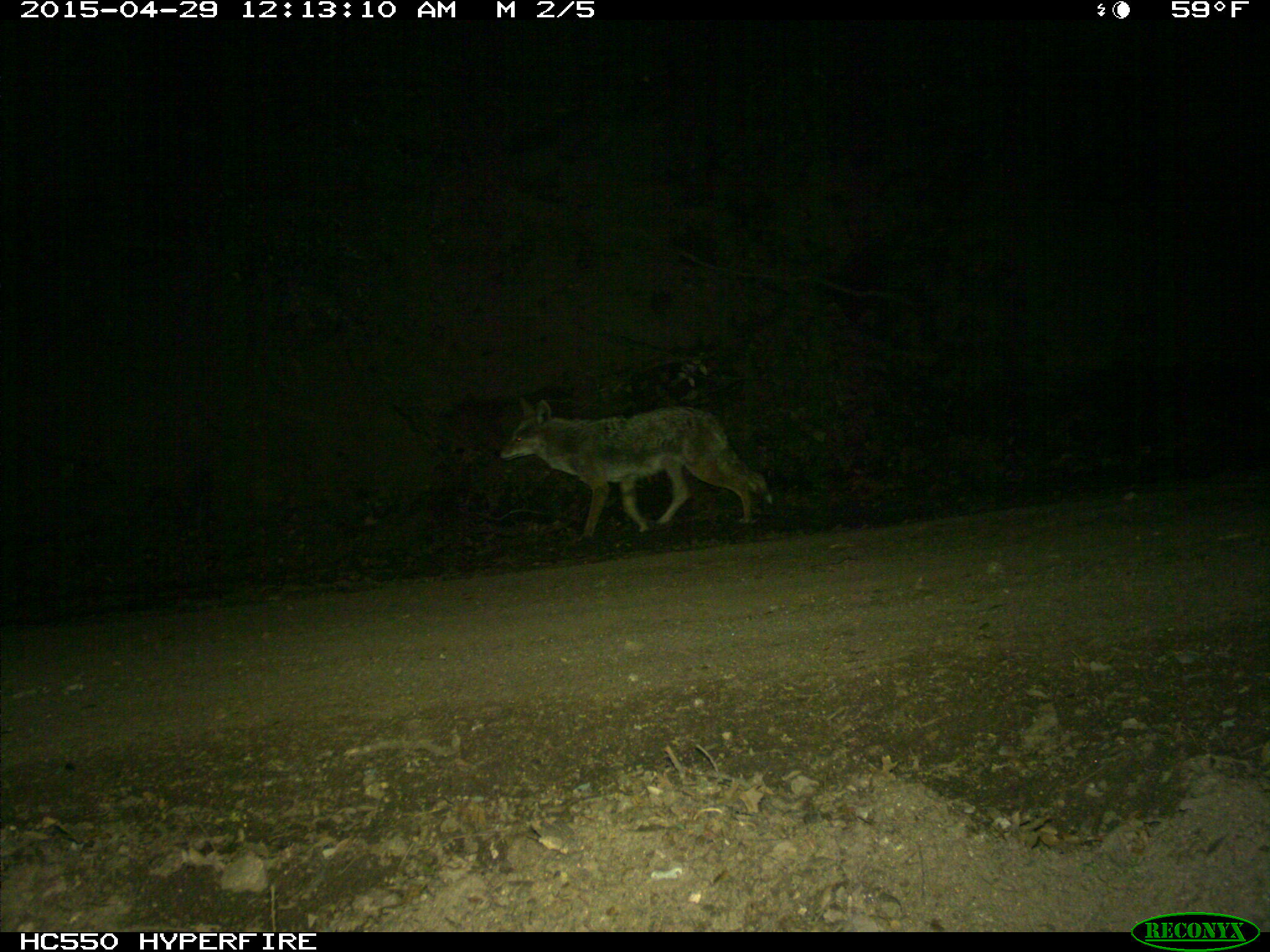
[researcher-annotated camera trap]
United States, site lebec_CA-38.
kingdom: Animalia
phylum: Chordata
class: Mammalia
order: Carnivora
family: Canidae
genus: Canis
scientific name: Canis latrans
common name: coyote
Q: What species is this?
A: Canis latrans (coyote).